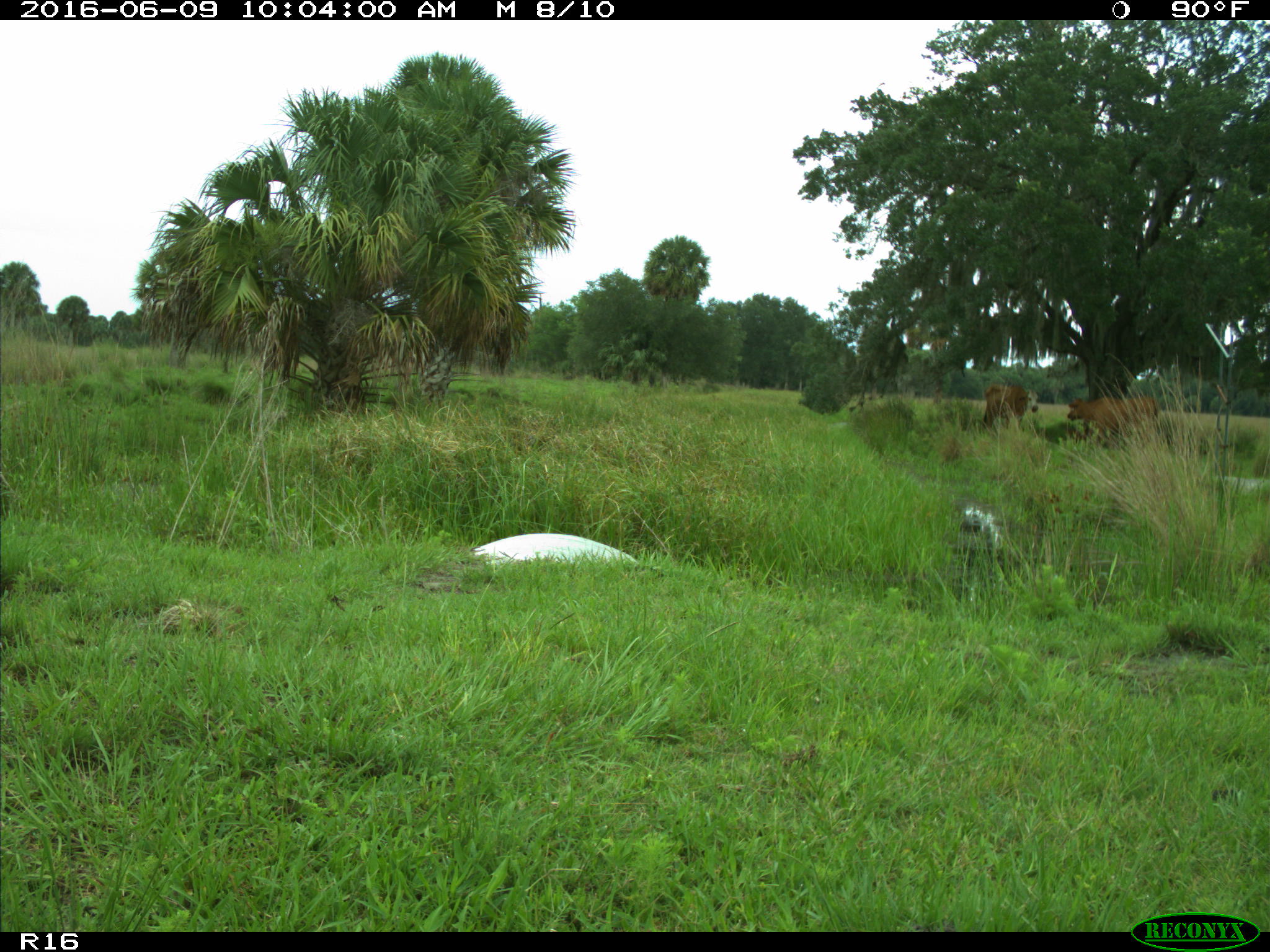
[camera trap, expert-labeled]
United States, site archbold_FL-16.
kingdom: Animalia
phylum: Chordata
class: Mammalia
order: Artiodactyla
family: Bovidae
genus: Bos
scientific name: Bos taurus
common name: domestic cow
Bos taurus (domestic cow).